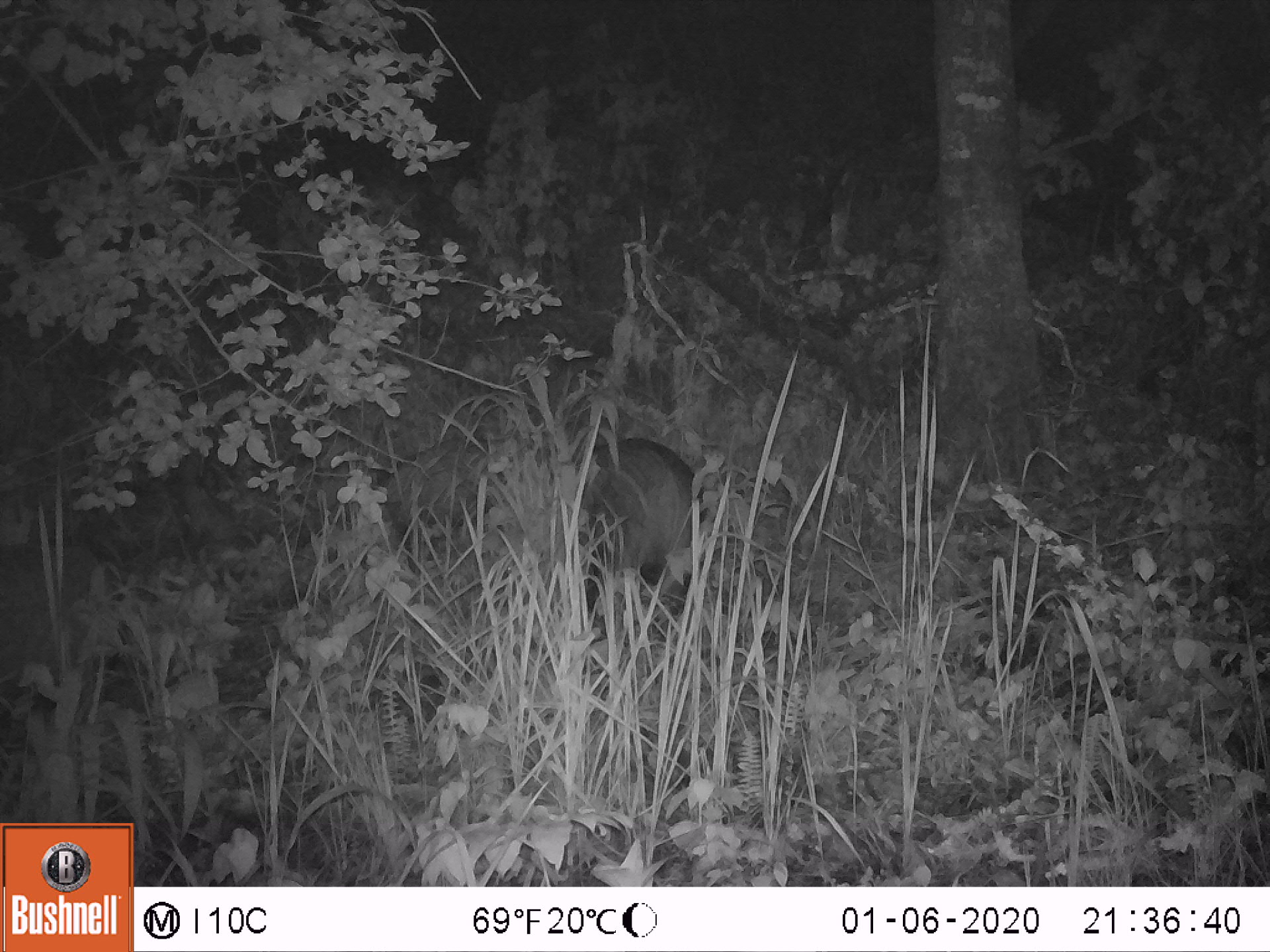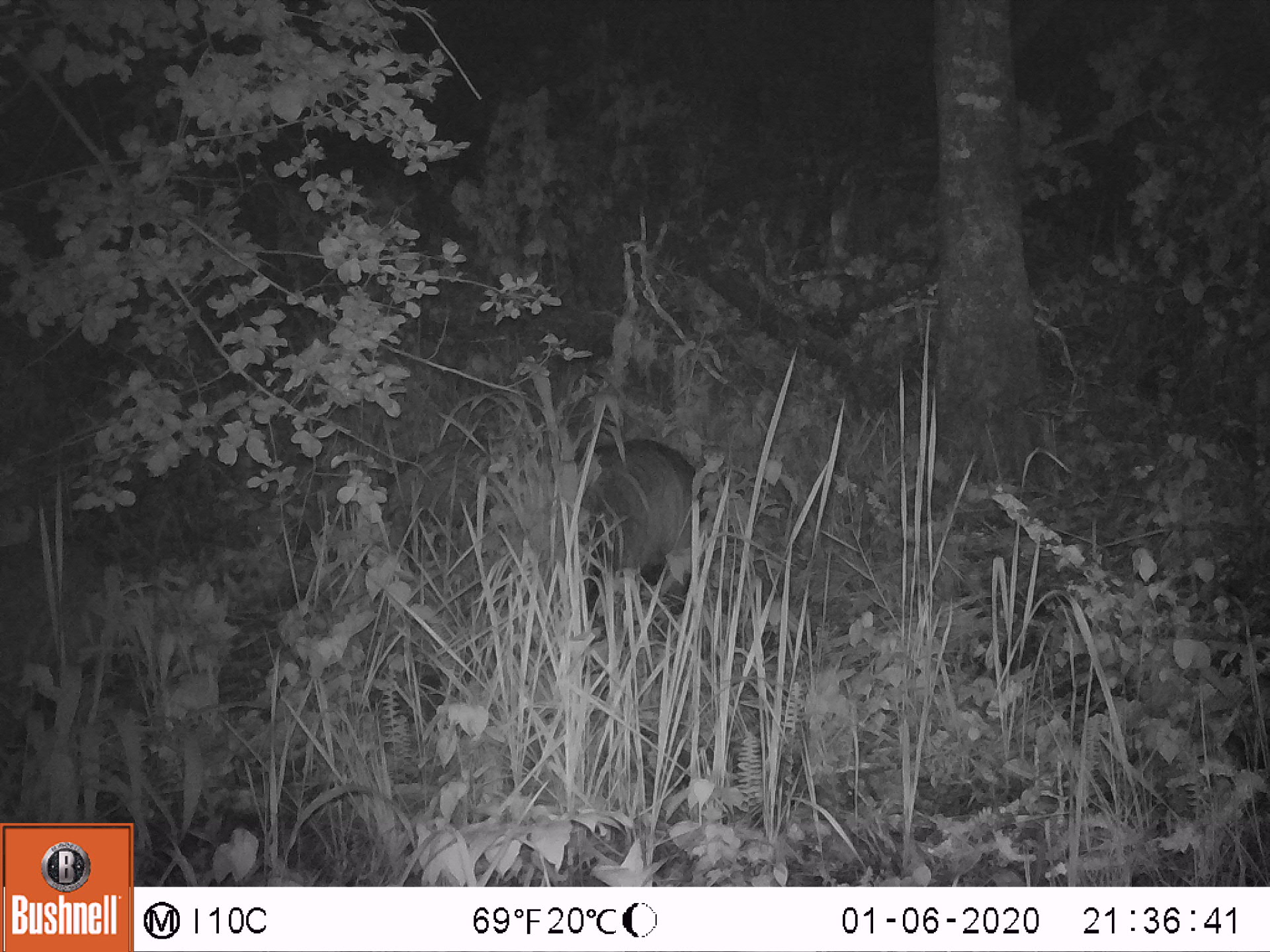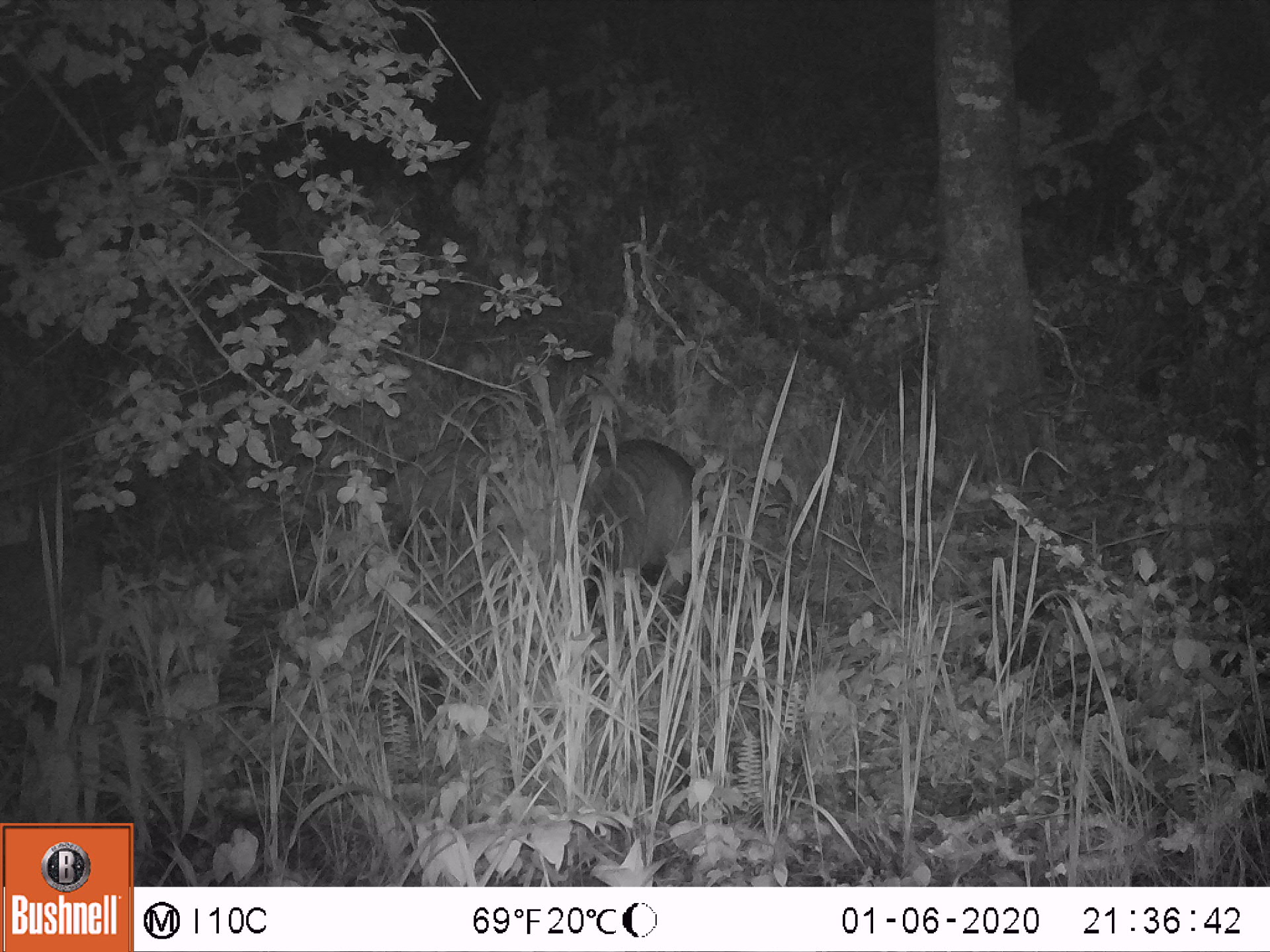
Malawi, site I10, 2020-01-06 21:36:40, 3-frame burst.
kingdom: Animalia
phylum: Chordata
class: Mammalia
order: Artiodactyla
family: Suidae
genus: Potamochoerus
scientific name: Potamochoerus larvatus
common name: bushpig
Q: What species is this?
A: Bushpig (Potamochoerus larvatus).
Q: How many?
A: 2.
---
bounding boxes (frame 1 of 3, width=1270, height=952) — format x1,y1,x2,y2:
bushpig: 564,408,705,646; 373,426,513,581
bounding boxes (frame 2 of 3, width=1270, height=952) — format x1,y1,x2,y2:
bushpig: 569,431,714,646; 371,429,522,564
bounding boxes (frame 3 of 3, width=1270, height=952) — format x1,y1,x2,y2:
bushpig: 571,430,711,626; 366,433,522,562